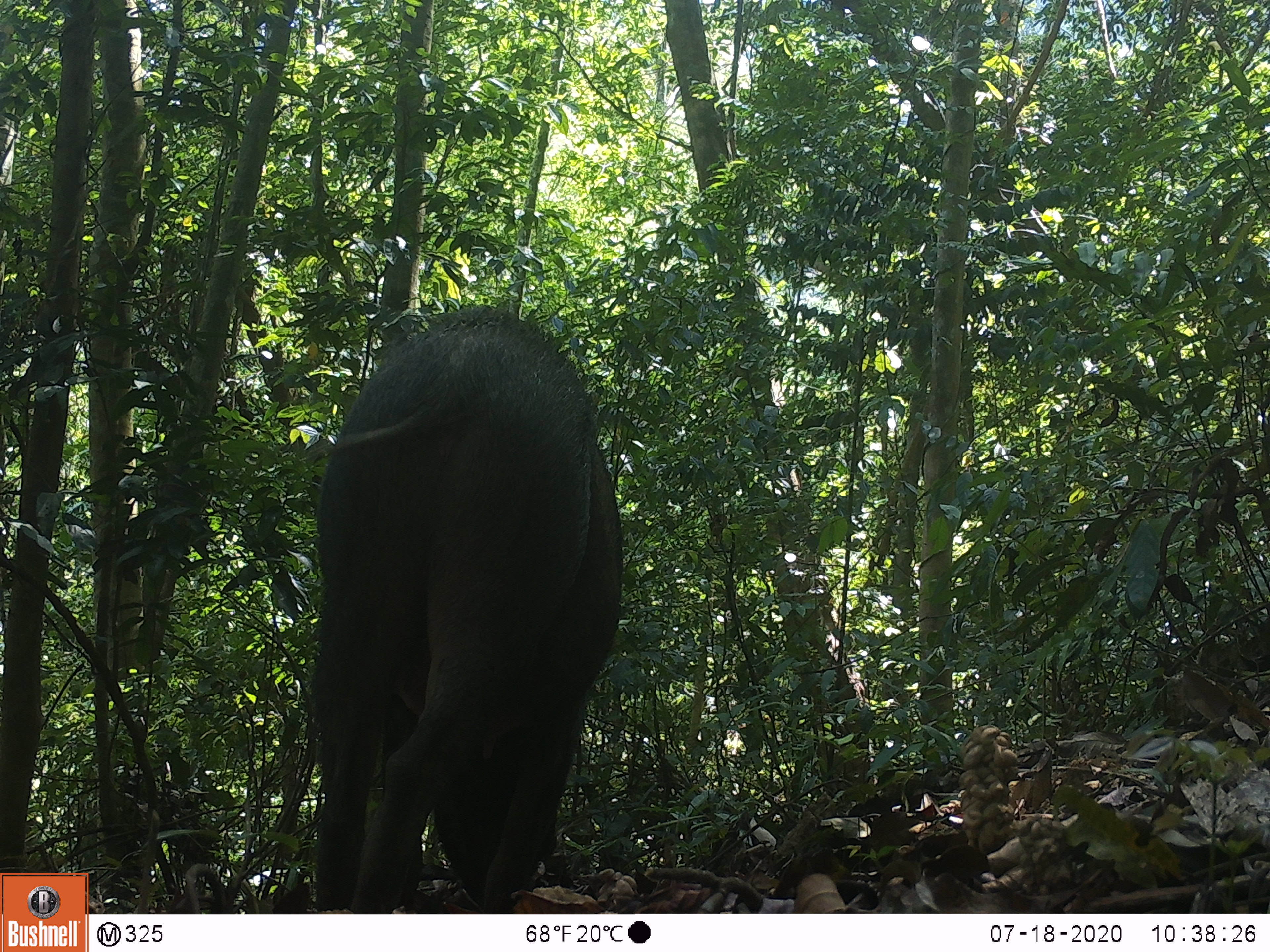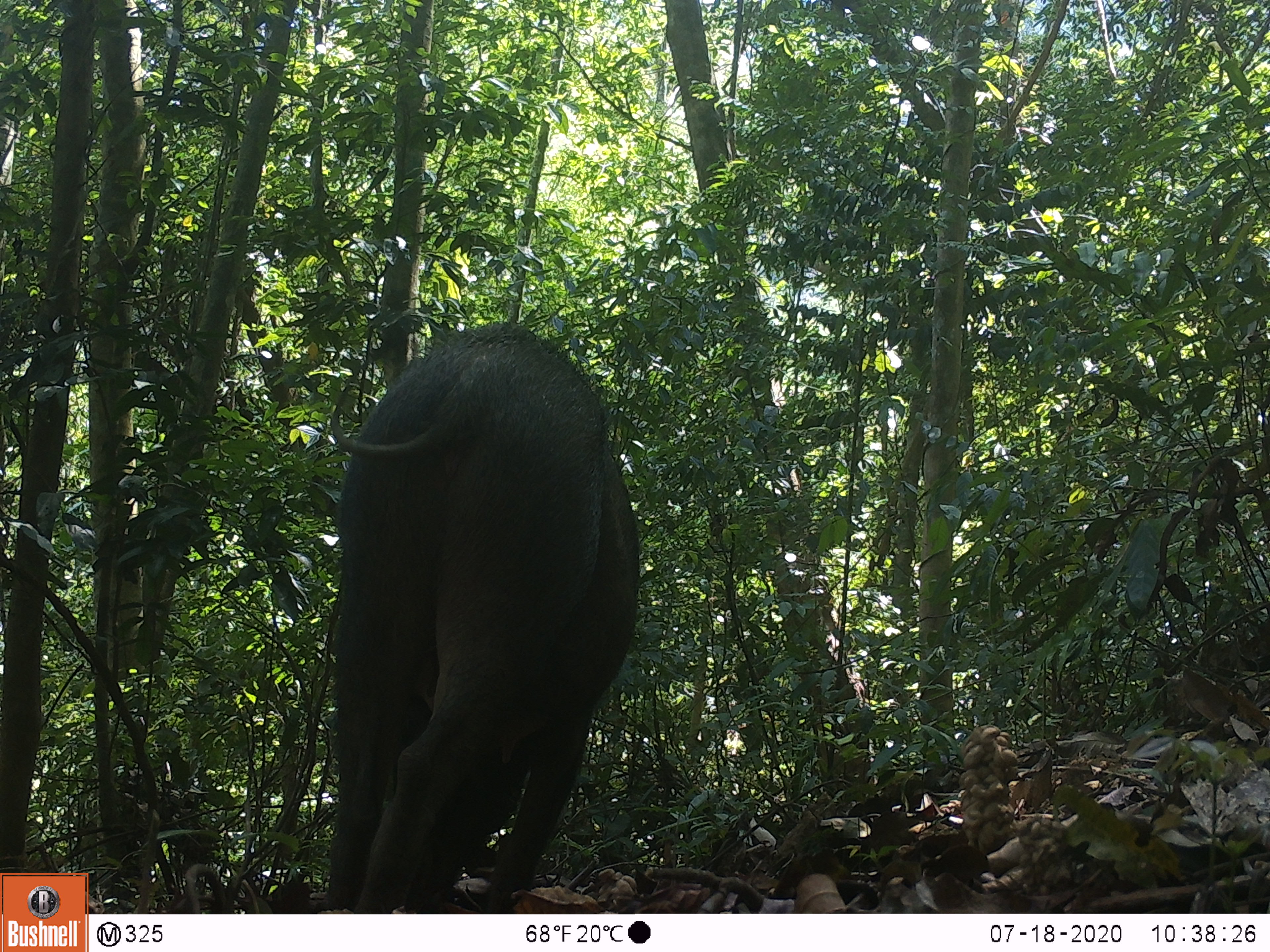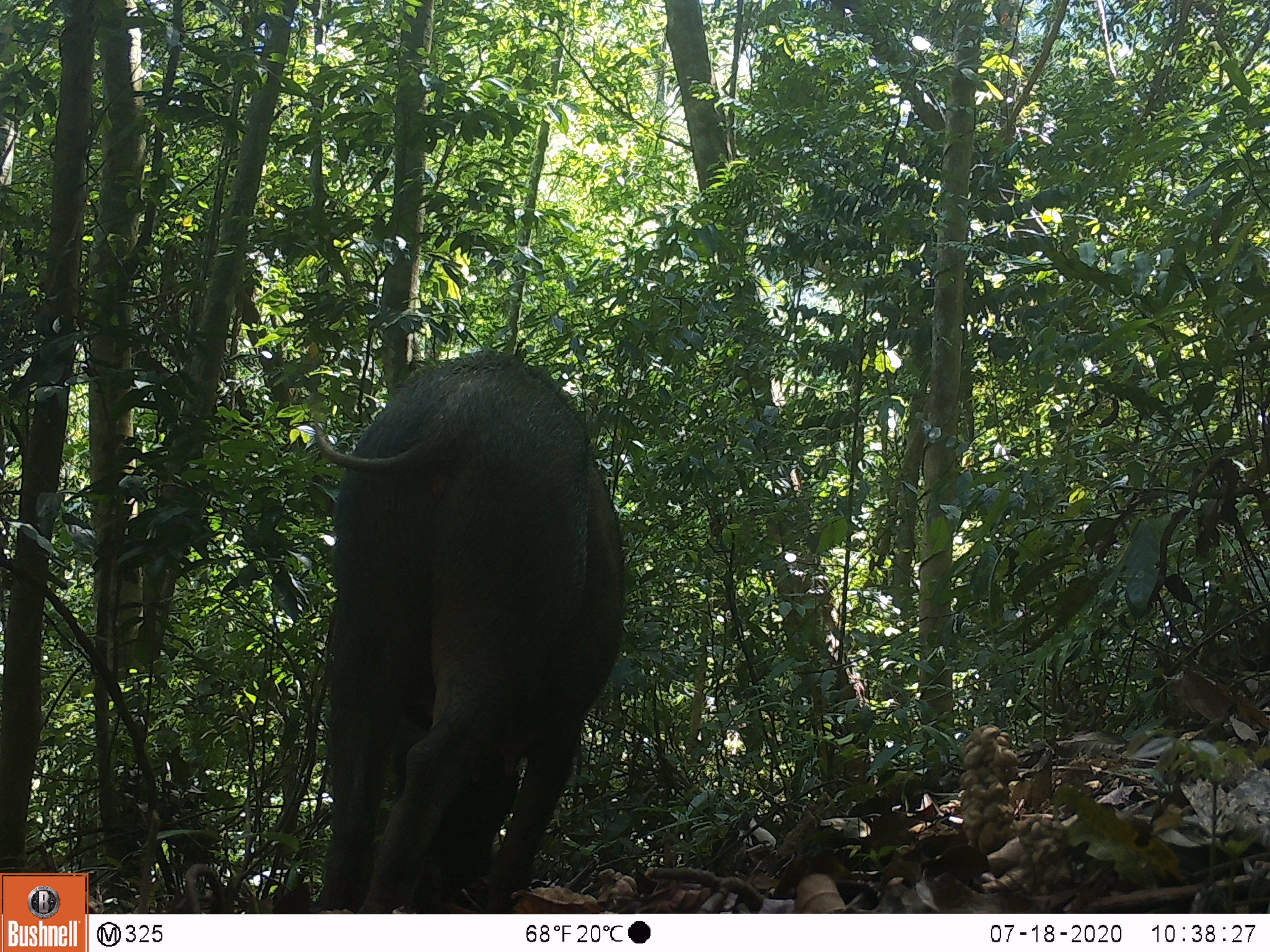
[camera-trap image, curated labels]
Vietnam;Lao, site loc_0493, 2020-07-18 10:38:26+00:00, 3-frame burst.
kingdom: Animalia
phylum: Chordata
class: Mammalia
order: Artiodactyla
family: Suidae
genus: Sus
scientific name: Sus scrofa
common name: eurasian wild pig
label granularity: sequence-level